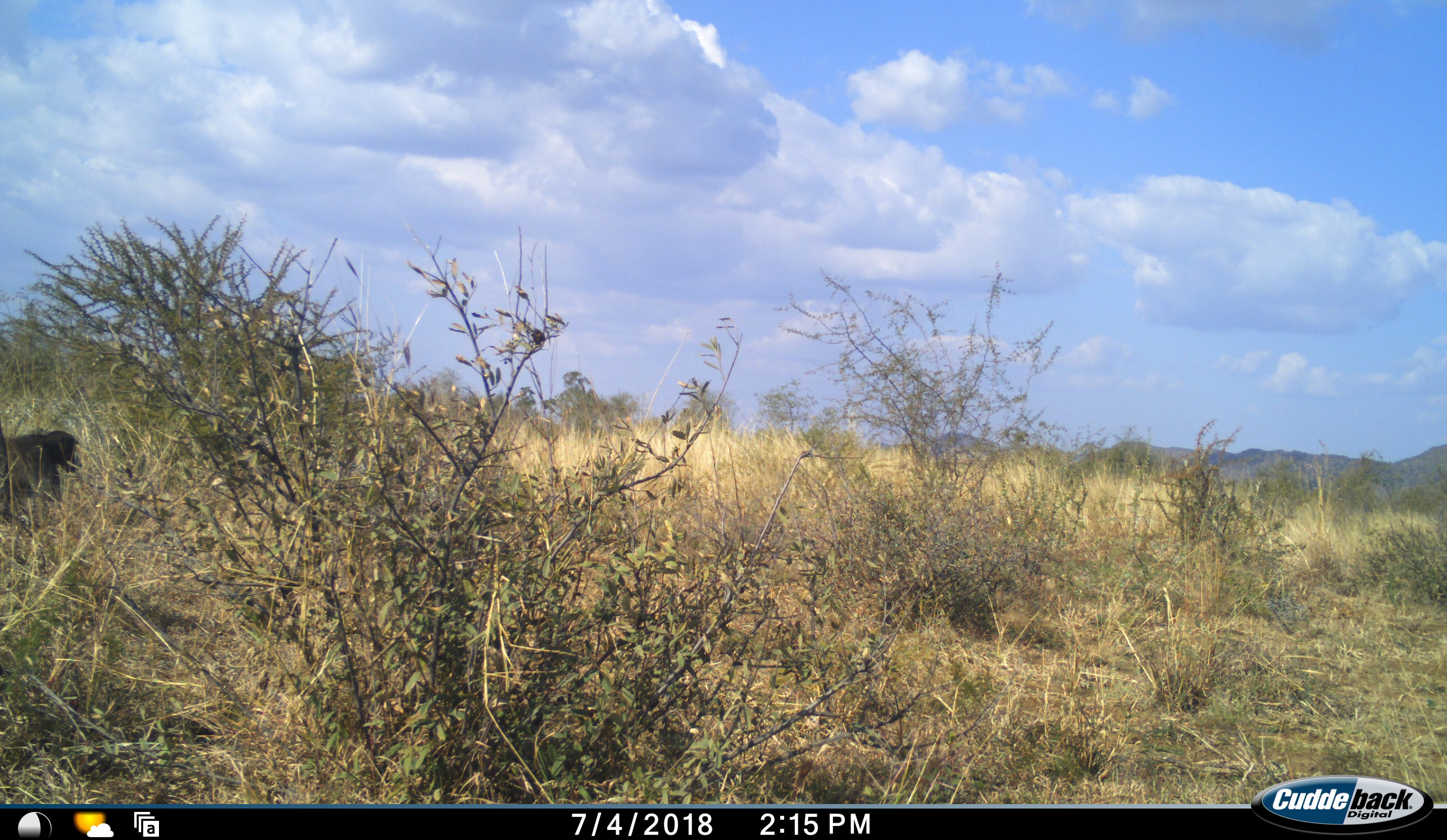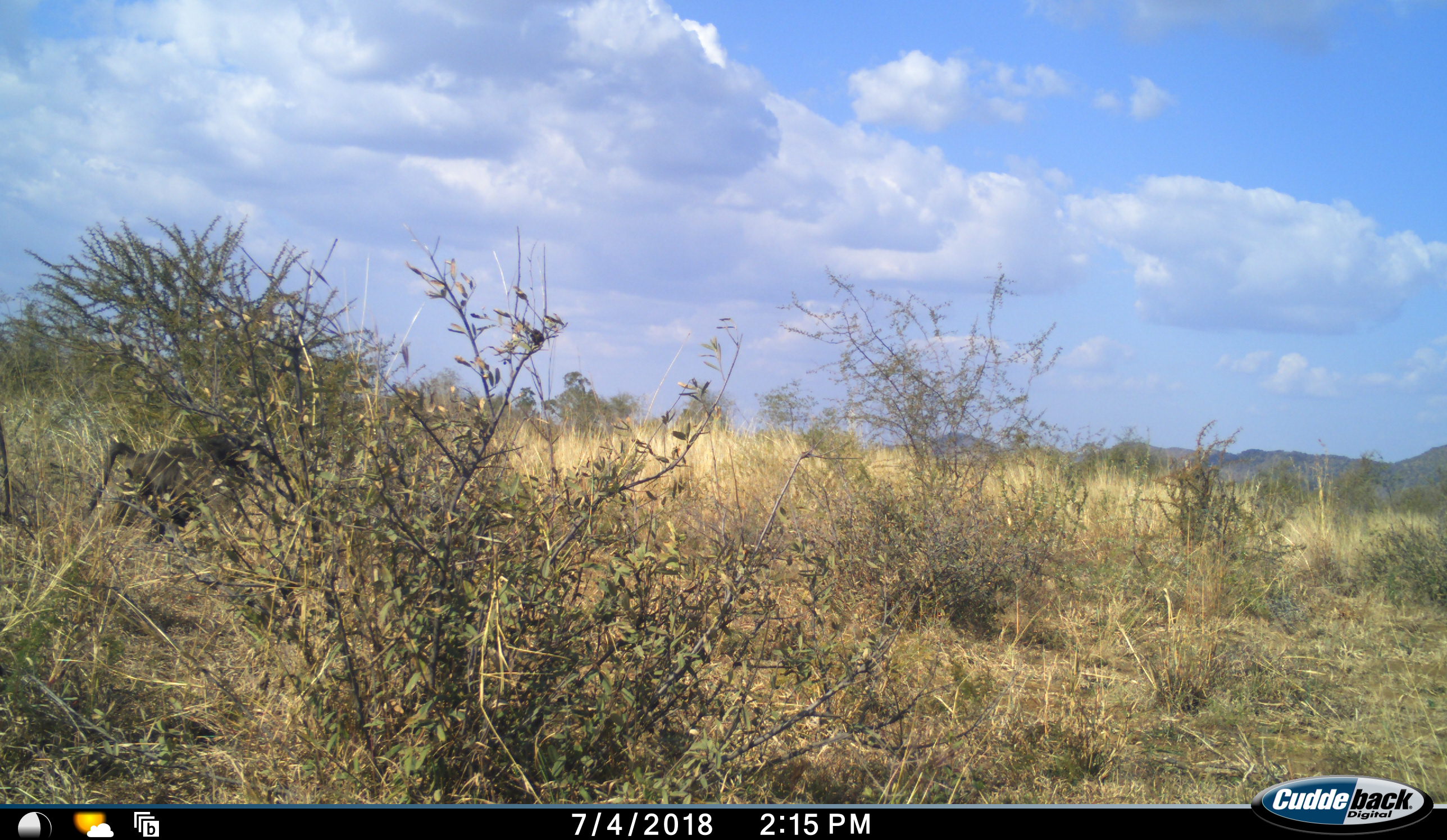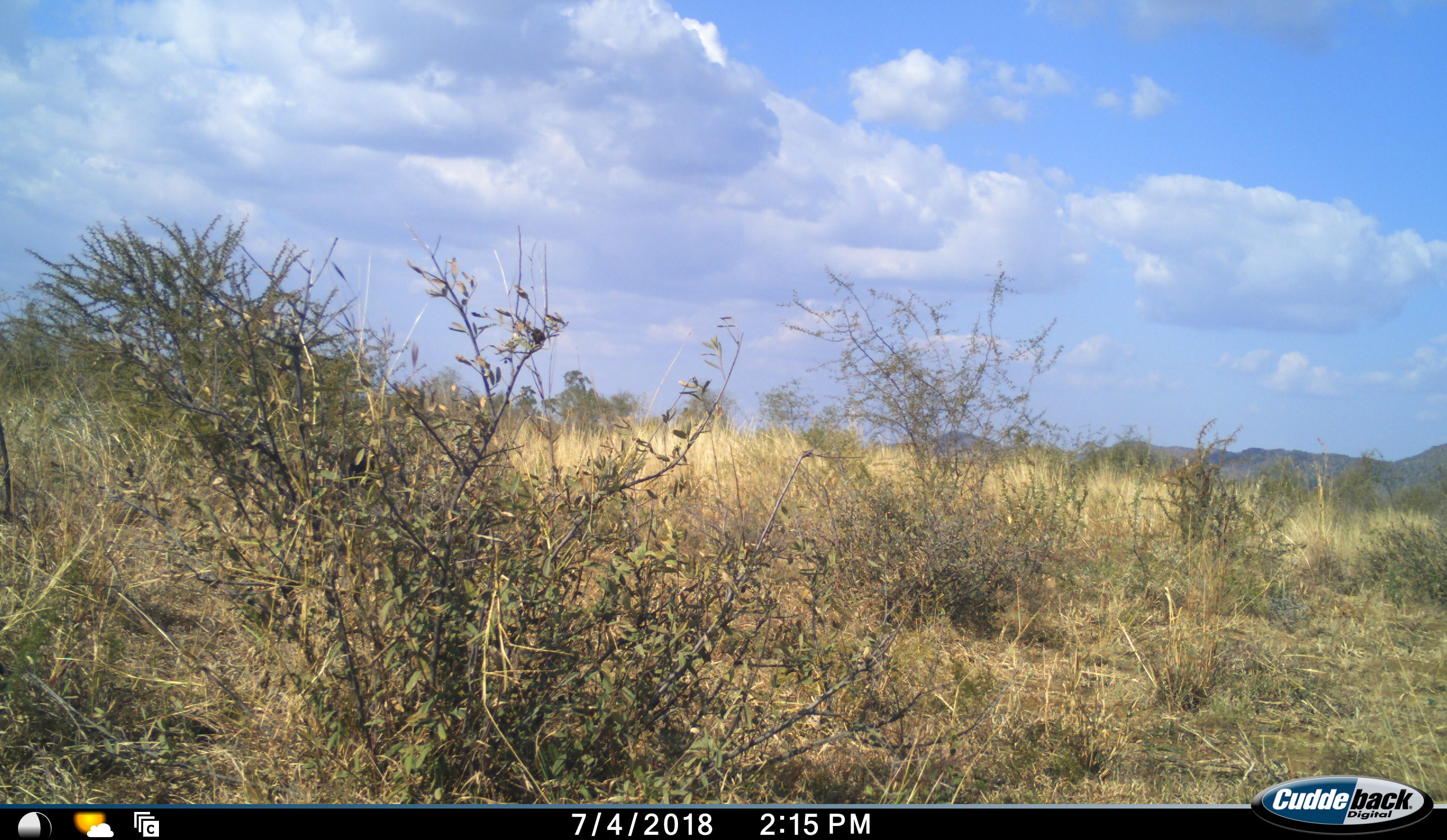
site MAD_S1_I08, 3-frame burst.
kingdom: Animalia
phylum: Chordata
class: Mammalia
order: Primates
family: Cercopithecidae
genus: Papio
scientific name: Papio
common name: baboon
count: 1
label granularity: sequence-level